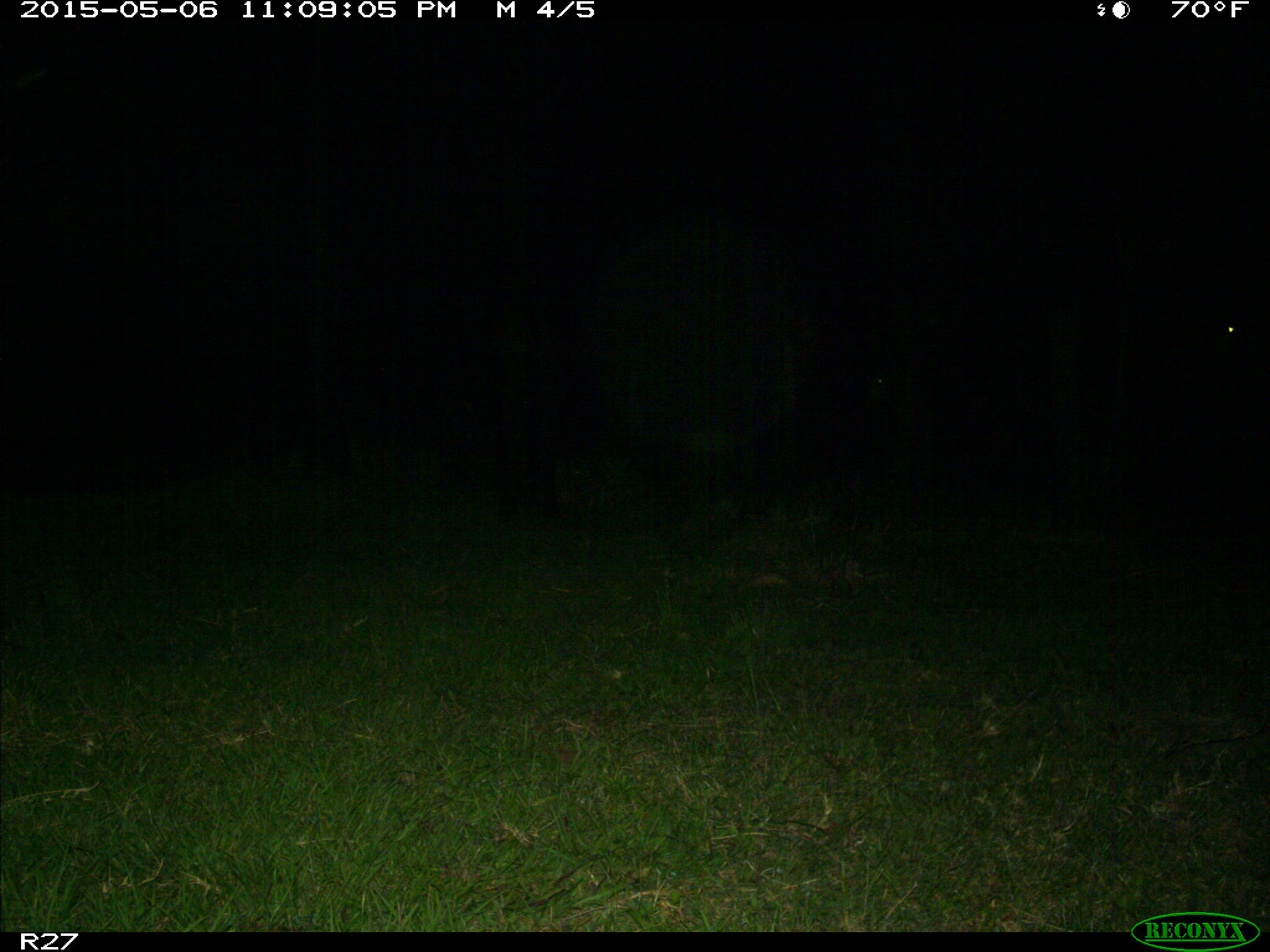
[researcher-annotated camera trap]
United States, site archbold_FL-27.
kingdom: Animalia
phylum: Chordata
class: Mammalia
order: Artiodactyla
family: Bovidae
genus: Bos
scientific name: Bos taurus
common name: domestic cow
Bos taurus (domestic cow).